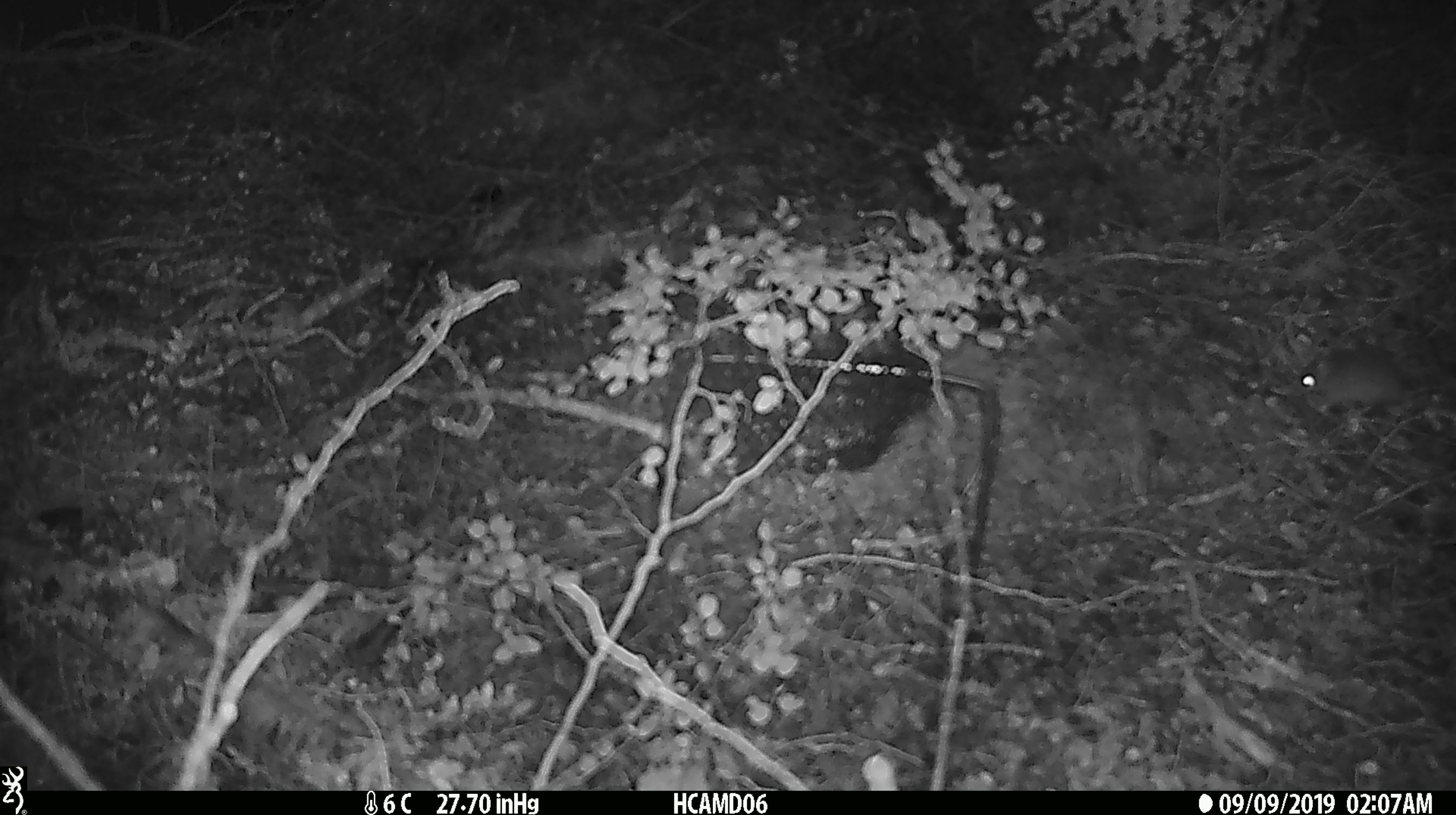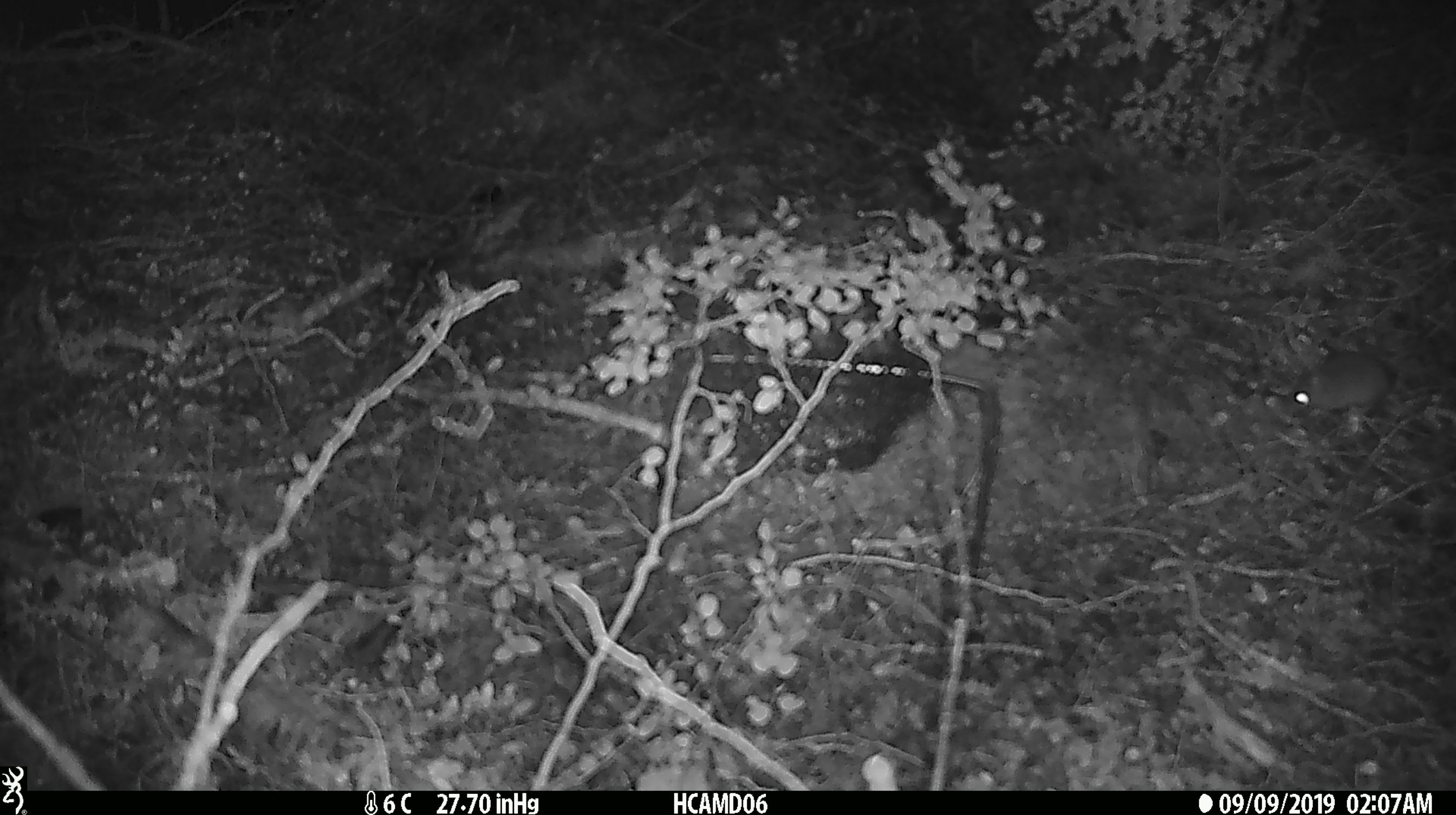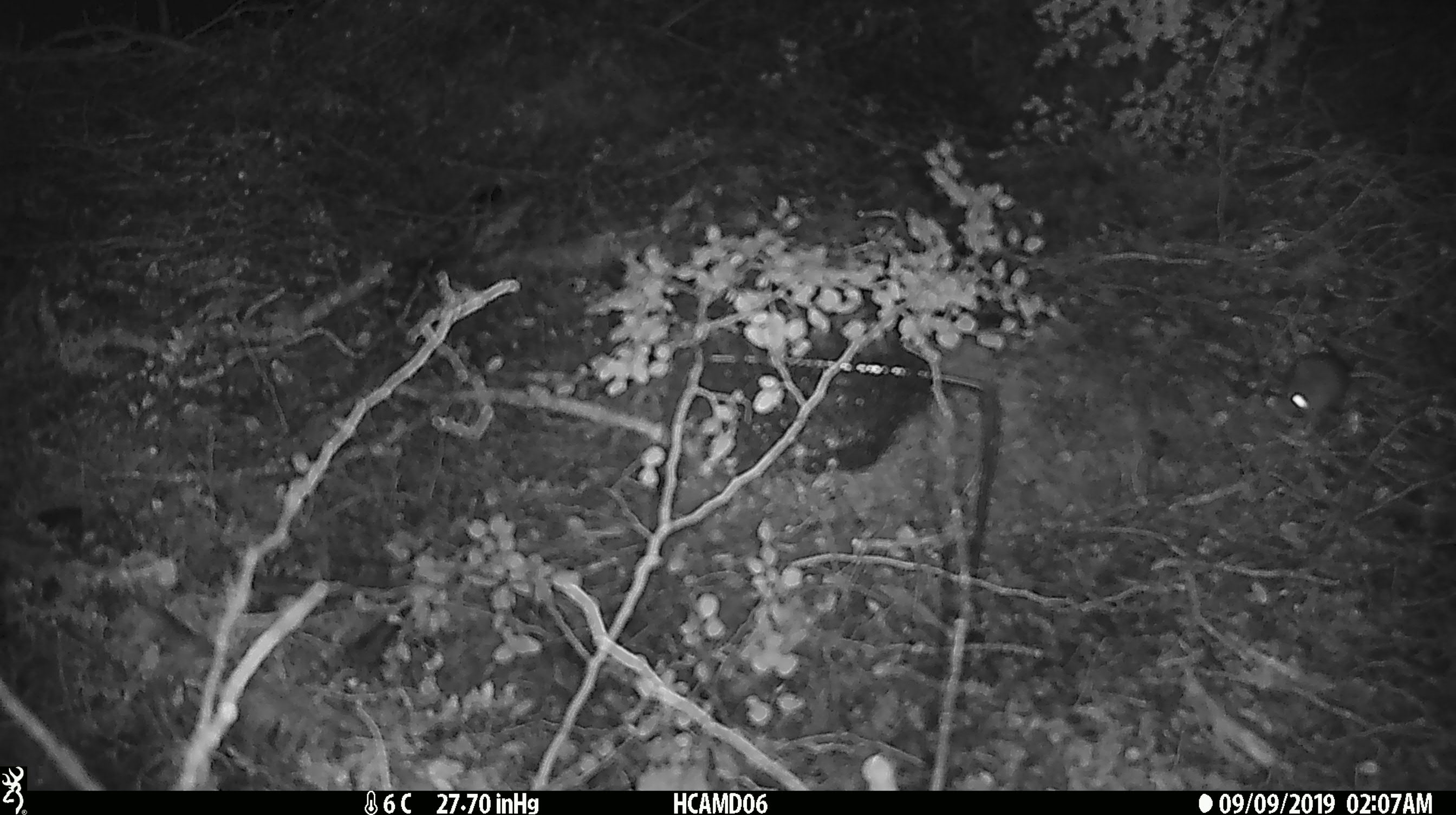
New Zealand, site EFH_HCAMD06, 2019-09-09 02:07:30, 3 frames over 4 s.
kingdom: Animalia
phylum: Chordata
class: Mammalia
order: Rodentia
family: Muridae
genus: Mus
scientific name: Mus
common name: mouse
Mouse (Mus).